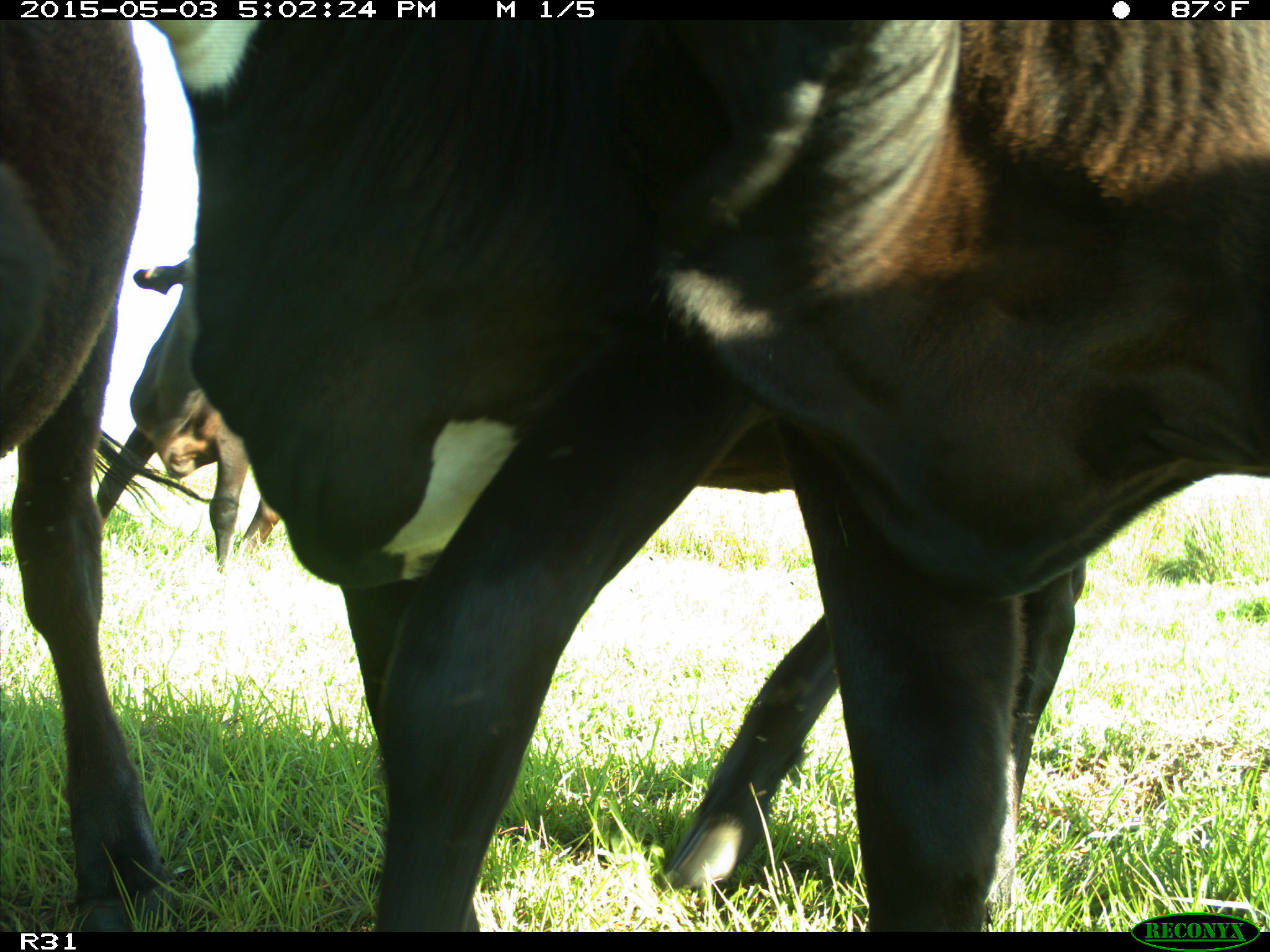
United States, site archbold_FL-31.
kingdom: Animalia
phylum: Chordata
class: Mammalia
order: Artiodactyla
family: Bovidae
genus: Bos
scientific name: Bos taurus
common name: domestic cow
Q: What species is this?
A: Bos taurus (domestic cow).